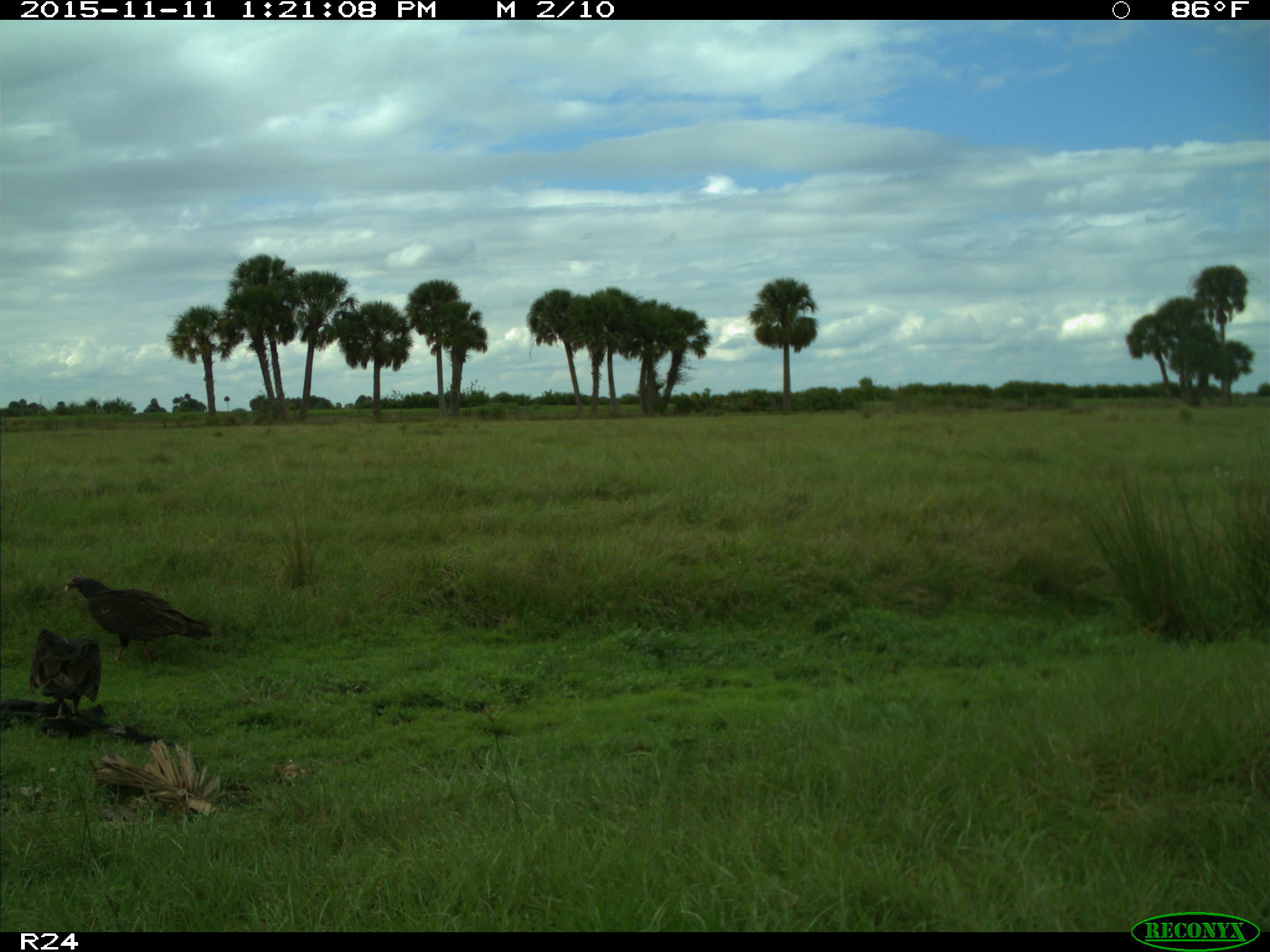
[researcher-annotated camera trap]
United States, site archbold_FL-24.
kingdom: Animalia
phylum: Chordata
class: Aves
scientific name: Aves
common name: birds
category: unidentified bird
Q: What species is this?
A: Unidentified bird (birds) (Aves).